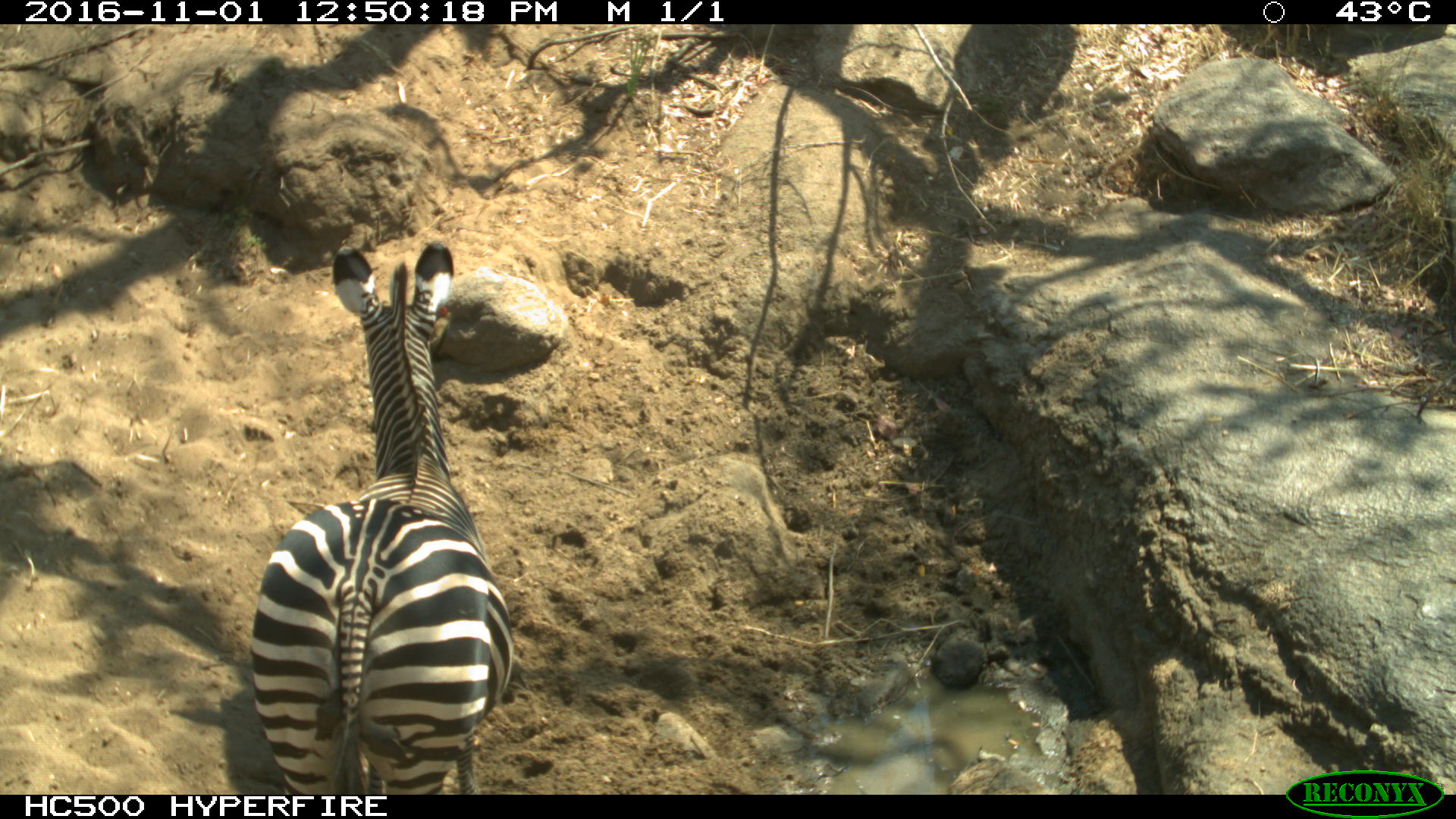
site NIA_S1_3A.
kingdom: Animalia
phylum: Chordata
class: Mammalia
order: Perissodactyla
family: Equidae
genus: Equus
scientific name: Equus quagga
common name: plains zebra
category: zebraplains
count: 1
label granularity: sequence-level